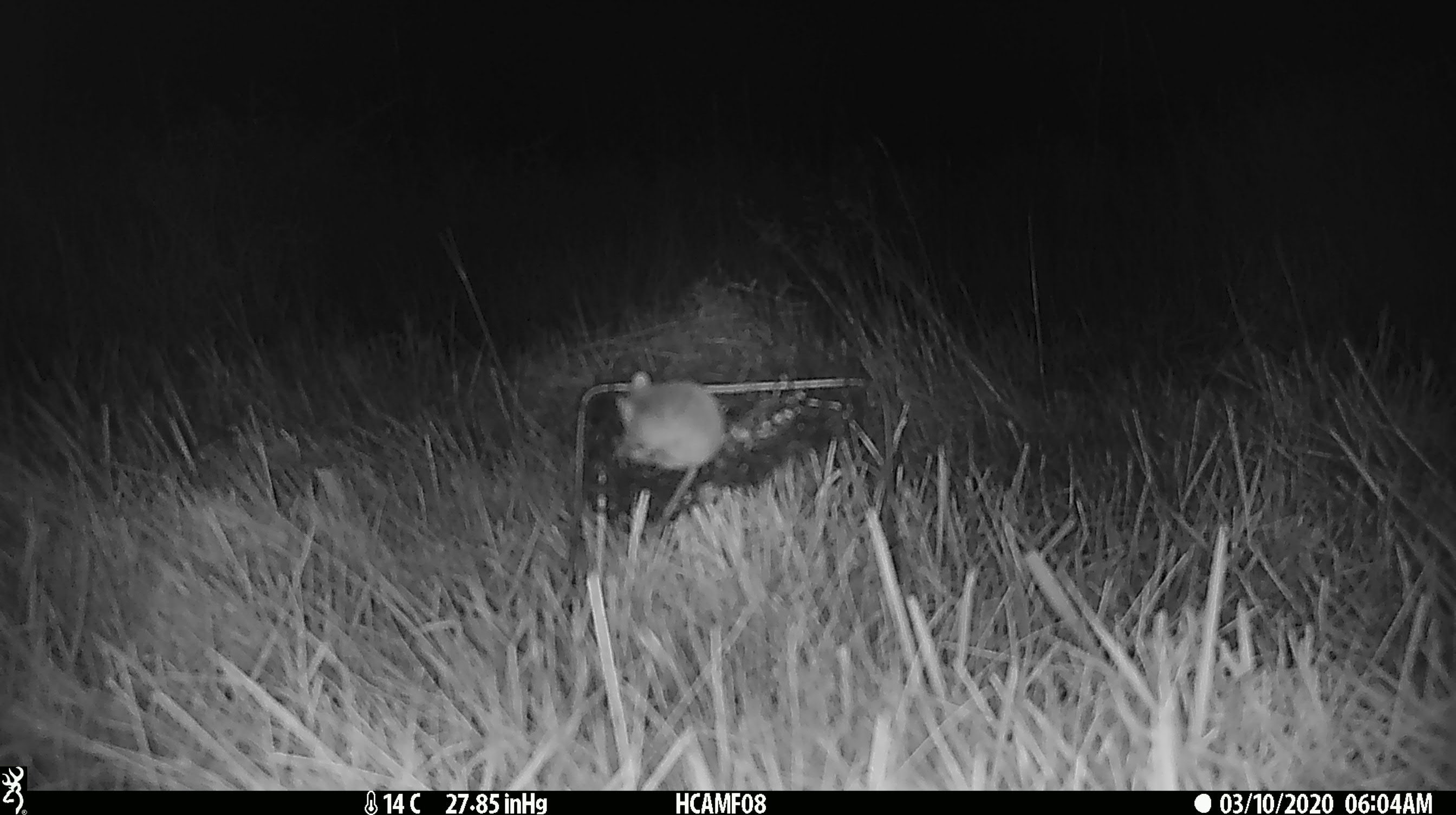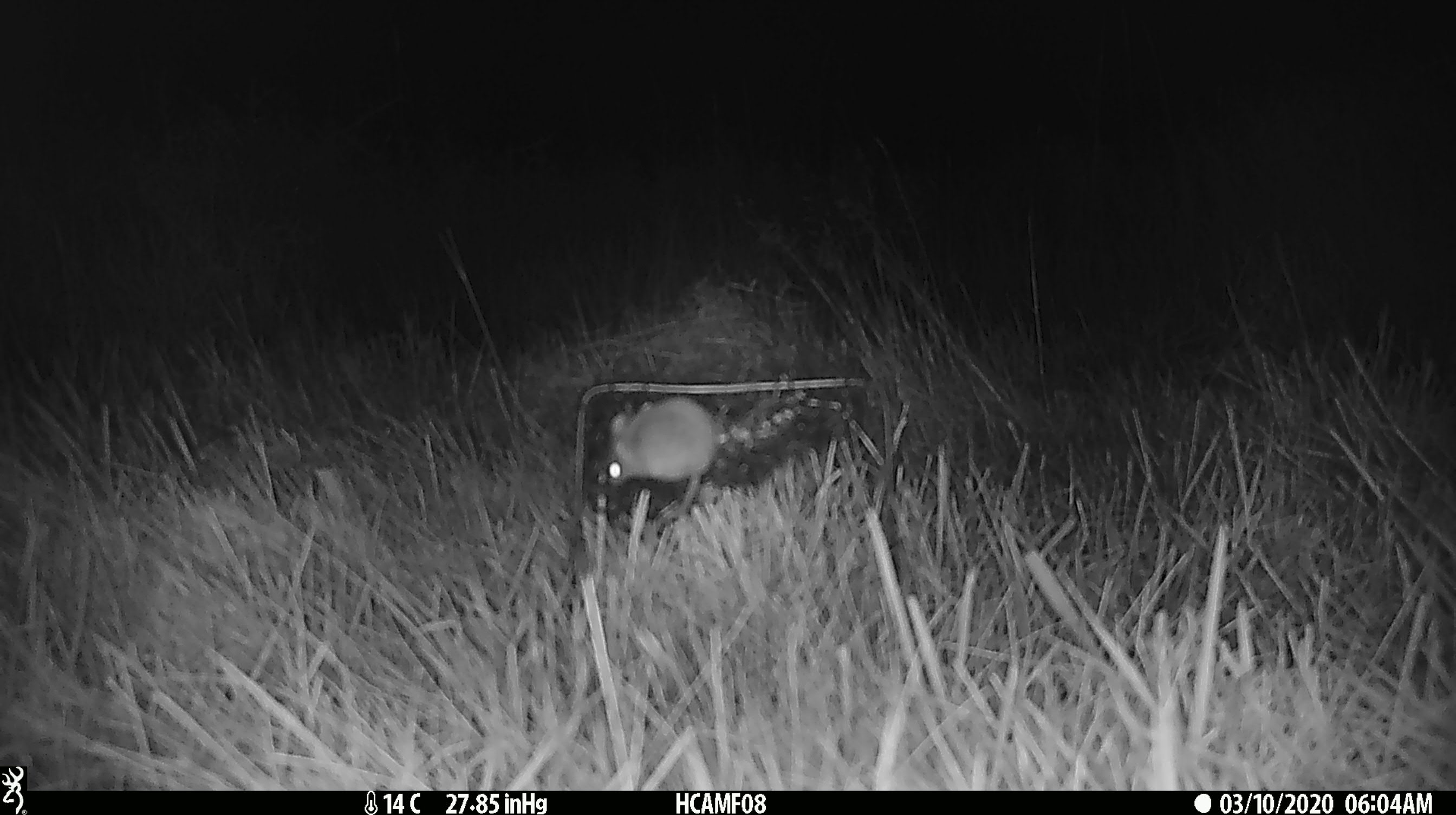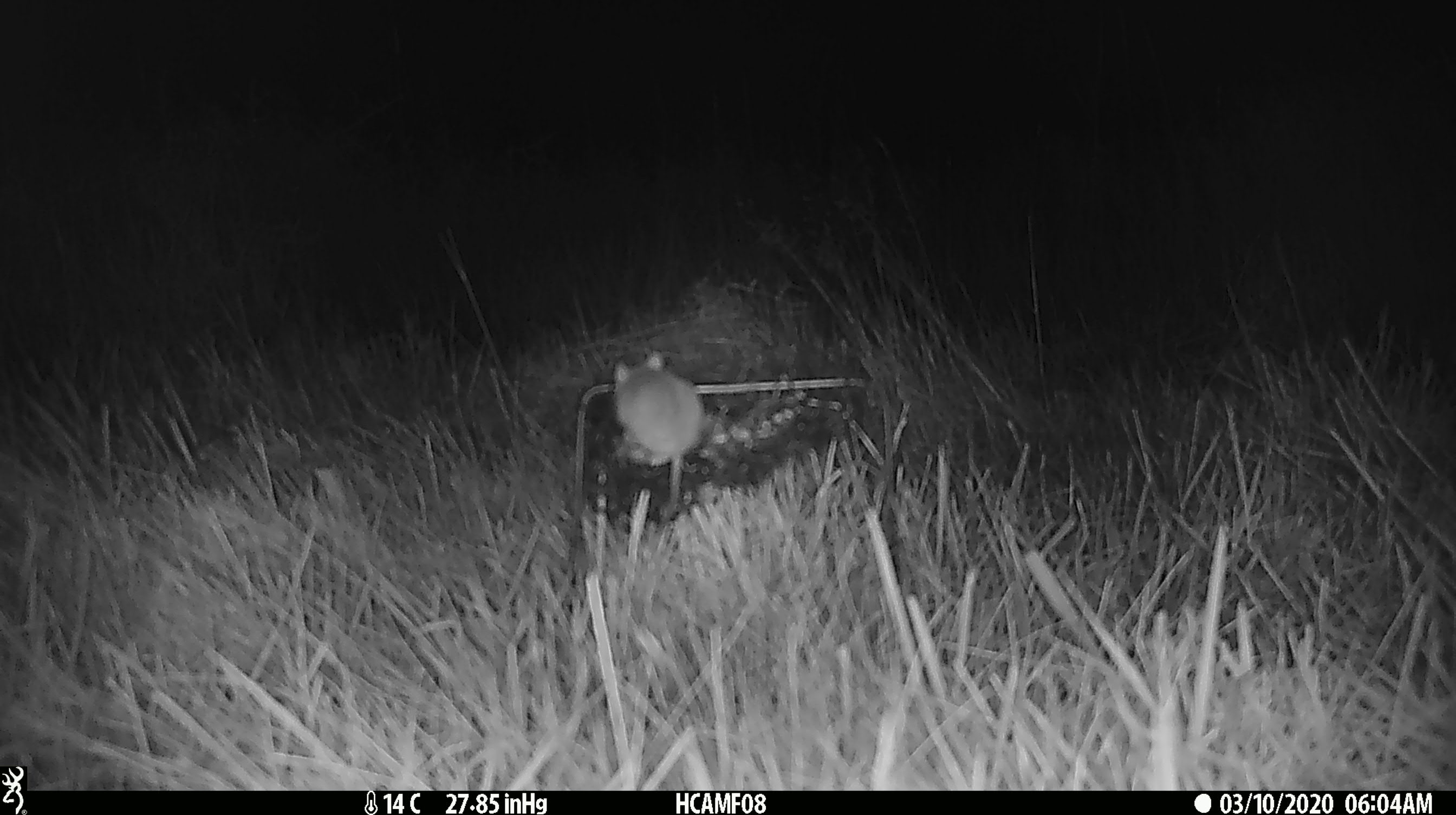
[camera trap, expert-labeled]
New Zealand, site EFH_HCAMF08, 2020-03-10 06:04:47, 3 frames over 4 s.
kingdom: Animalia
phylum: Chordata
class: Mammalia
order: Rodentia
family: Muridae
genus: Mus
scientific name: Mus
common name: mouse